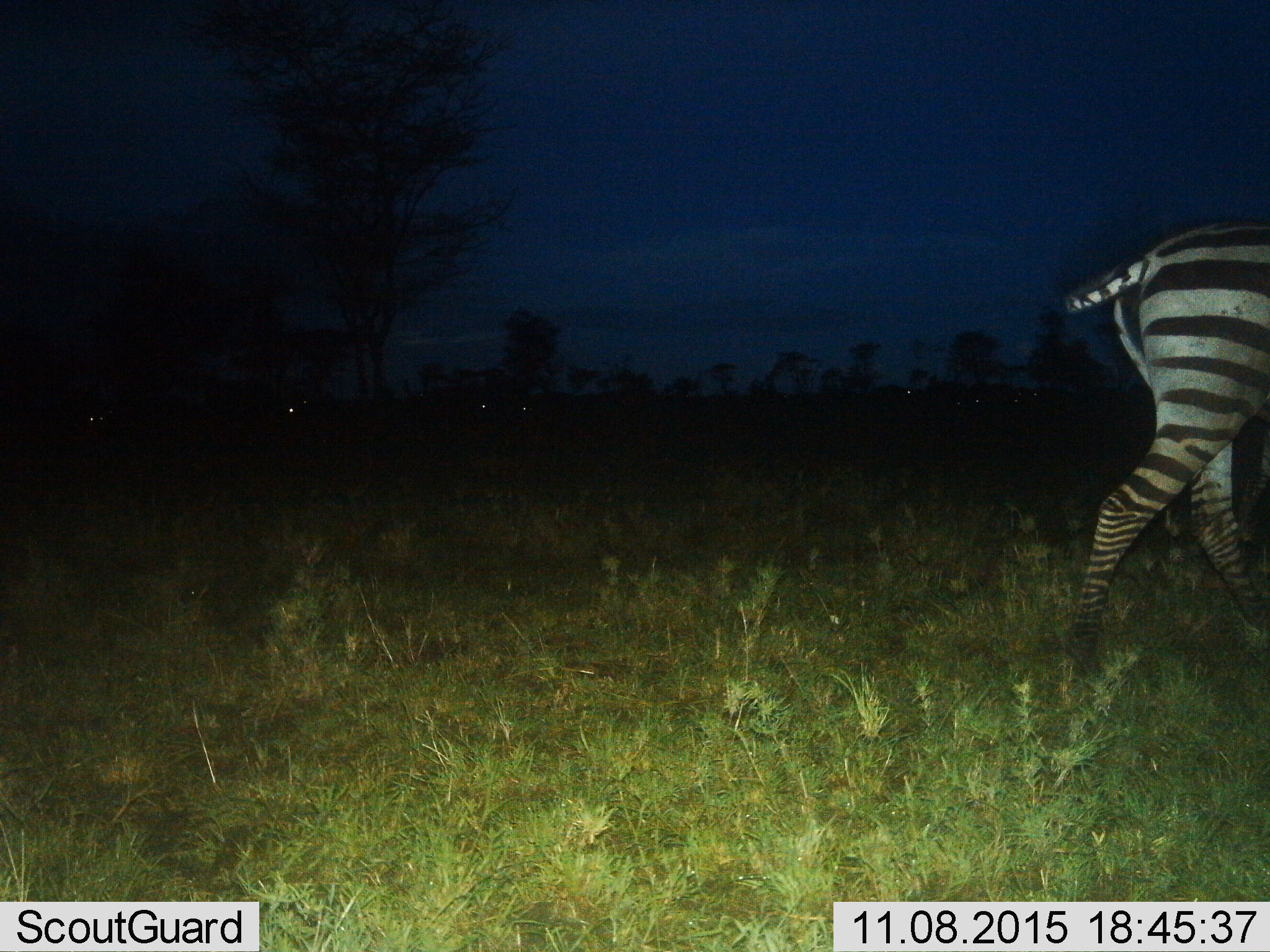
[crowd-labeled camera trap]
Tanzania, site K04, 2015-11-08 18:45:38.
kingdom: Animalia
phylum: Chordata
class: Mammalia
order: Perissodactyla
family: Equidae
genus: Equus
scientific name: Equus quagga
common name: plains zebra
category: zebra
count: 1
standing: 0%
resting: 0%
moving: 100%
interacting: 0%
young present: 0%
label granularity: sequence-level